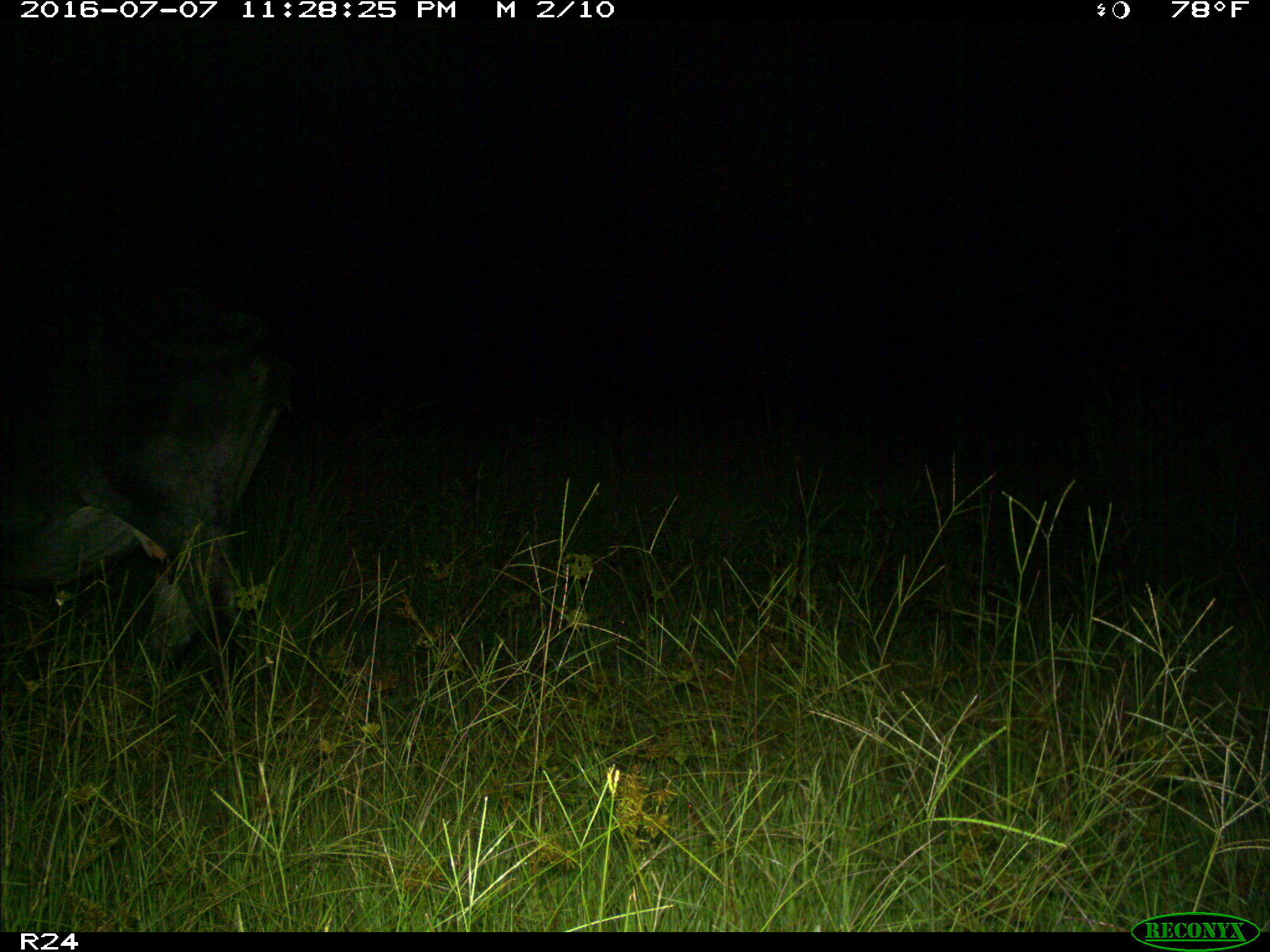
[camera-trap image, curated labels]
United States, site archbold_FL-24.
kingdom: Animalia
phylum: Chordata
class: Mammalia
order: Artiodactyla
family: Bovidae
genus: Bos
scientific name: Bos taurus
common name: domestic cow